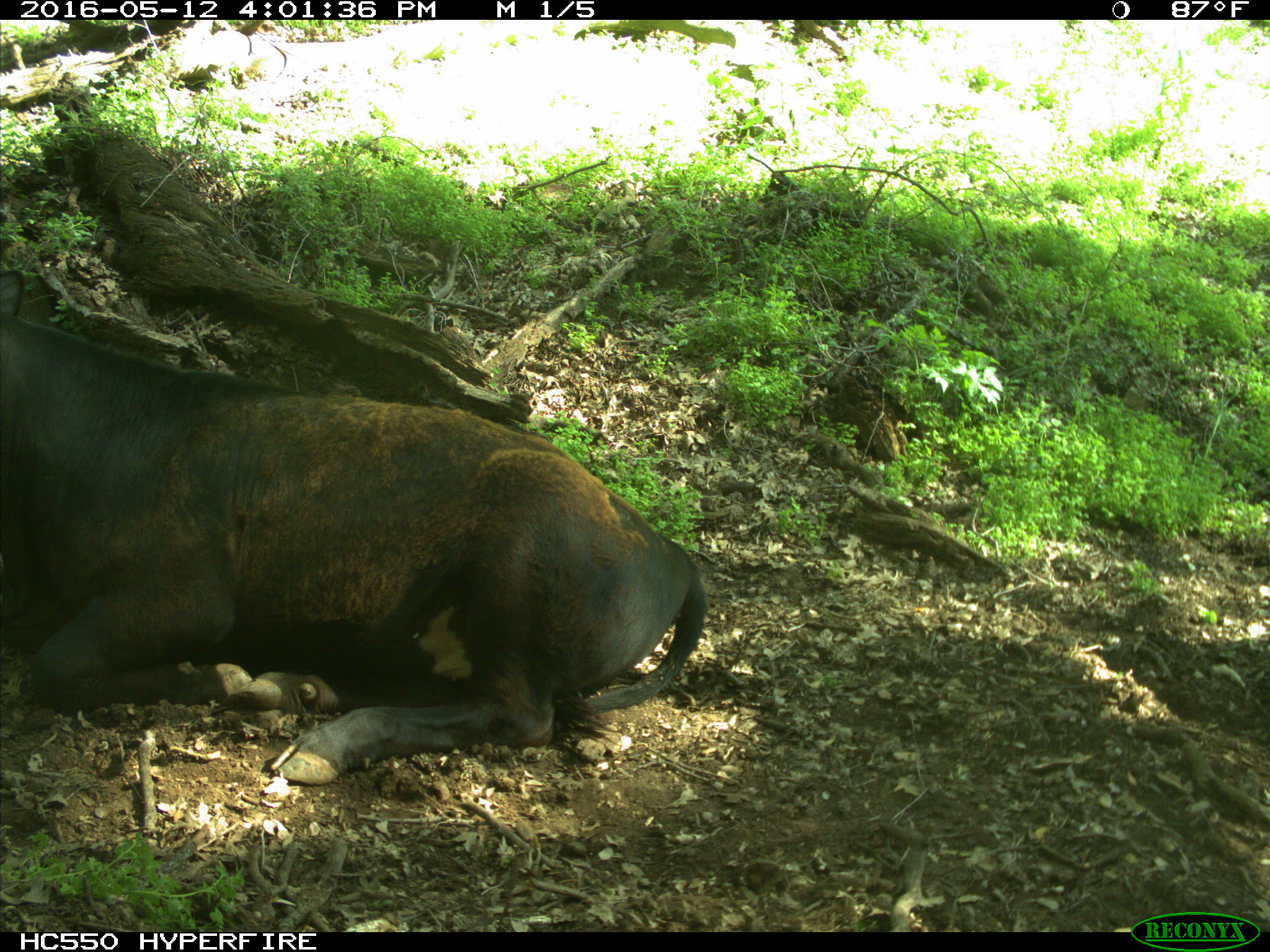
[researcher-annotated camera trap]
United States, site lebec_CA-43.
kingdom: Animalia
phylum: Chordata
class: Mammalia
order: Artiodactyla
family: Bovidae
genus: Bos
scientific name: Bos taurus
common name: domestic cow